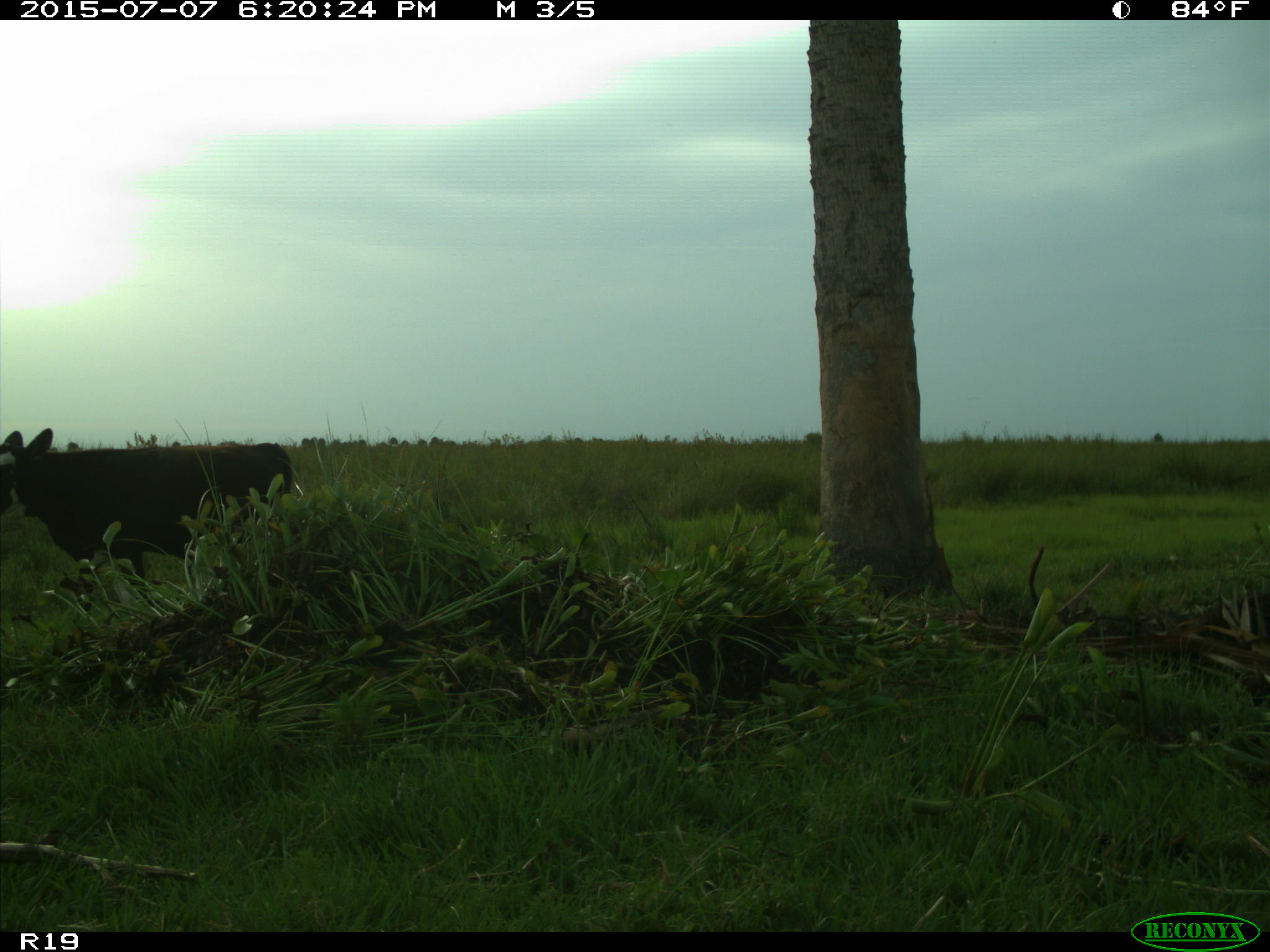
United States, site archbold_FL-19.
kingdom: Animalia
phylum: Chordata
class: Mammalia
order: Artiodactyla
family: Bovidae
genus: Bos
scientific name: Bos taurus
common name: domestic cow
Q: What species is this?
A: Bos taurus (domestic cow).